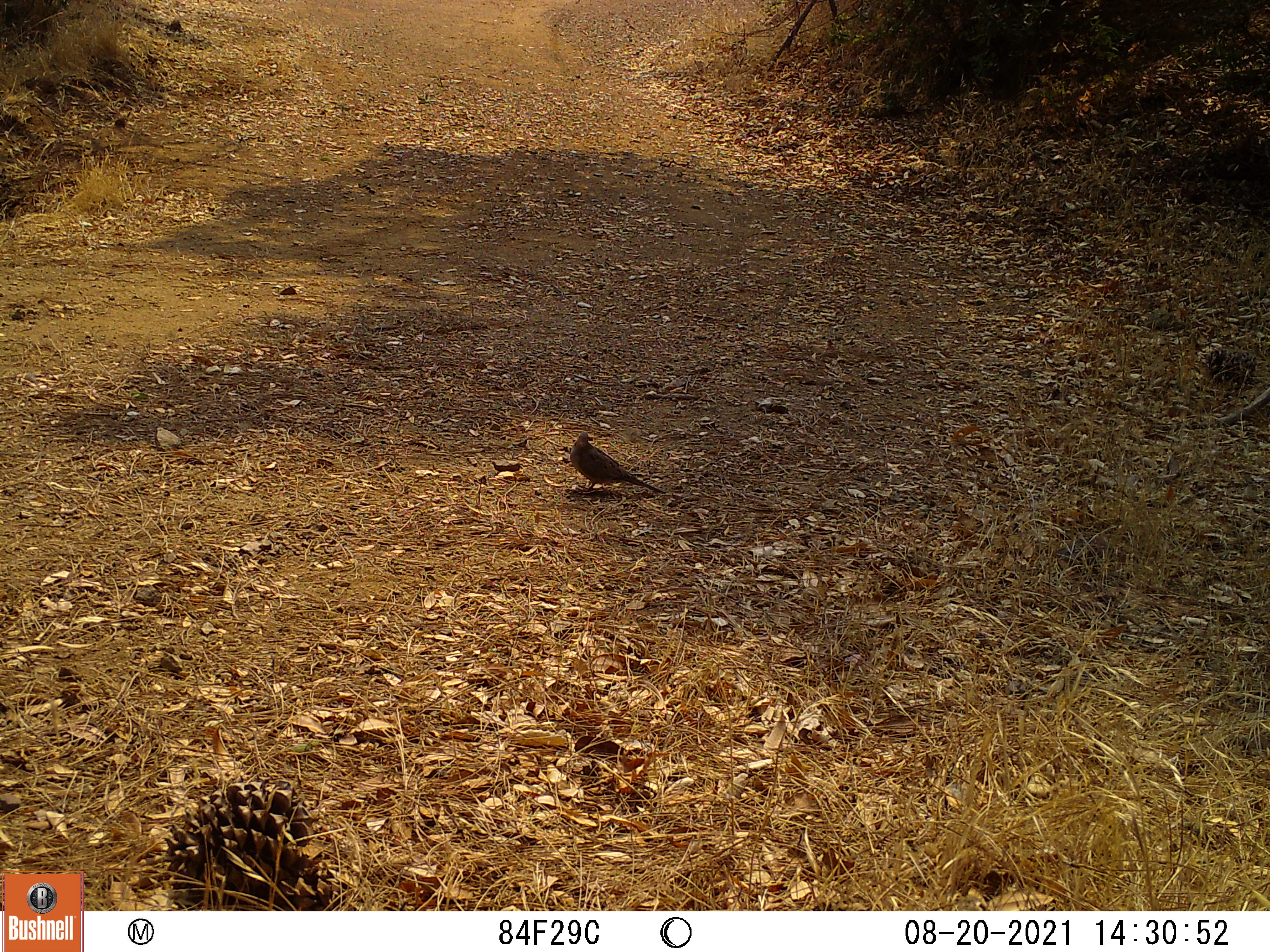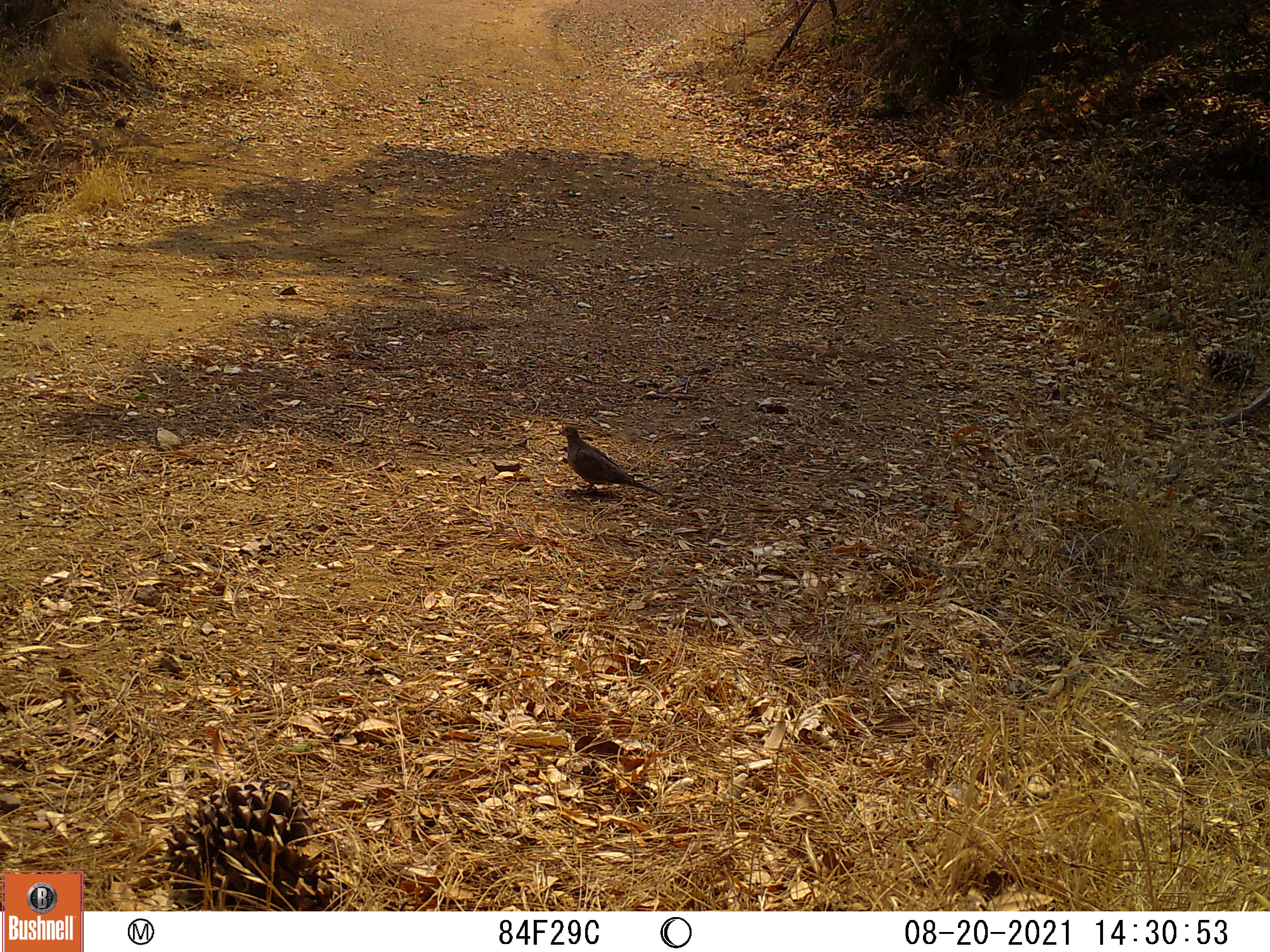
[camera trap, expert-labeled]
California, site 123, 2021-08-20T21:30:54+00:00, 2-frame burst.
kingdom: Animalia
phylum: Chordata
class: Aves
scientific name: Aves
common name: bird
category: unknown bird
Unknown bird (bird) (Aves).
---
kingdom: Animalia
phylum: Chordata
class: Aves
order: Columbiformes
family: Columbidae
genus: Zenaida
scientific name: Zenaida macroura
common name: mourning dove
Mourning dove (Zenaida macroura).